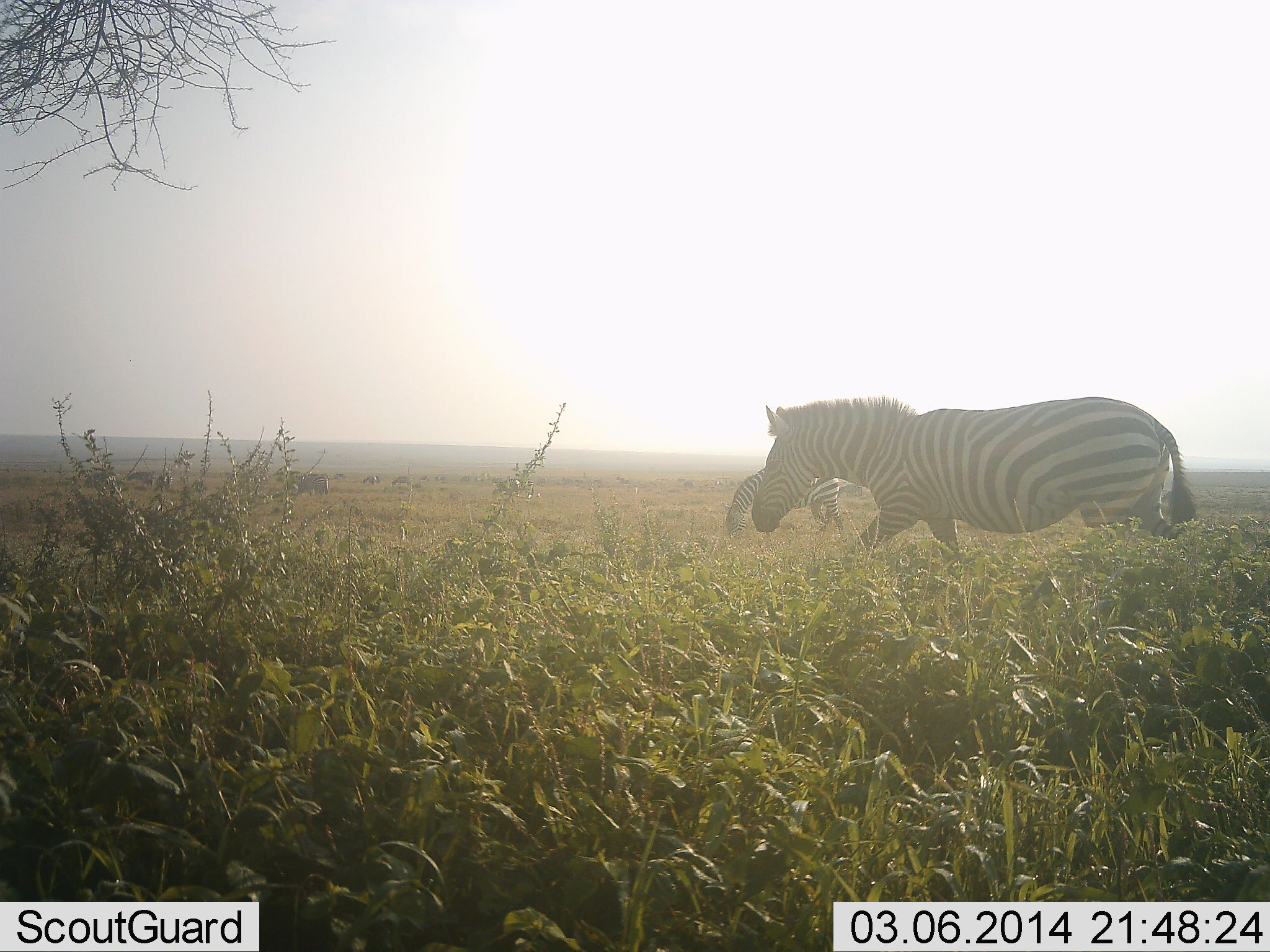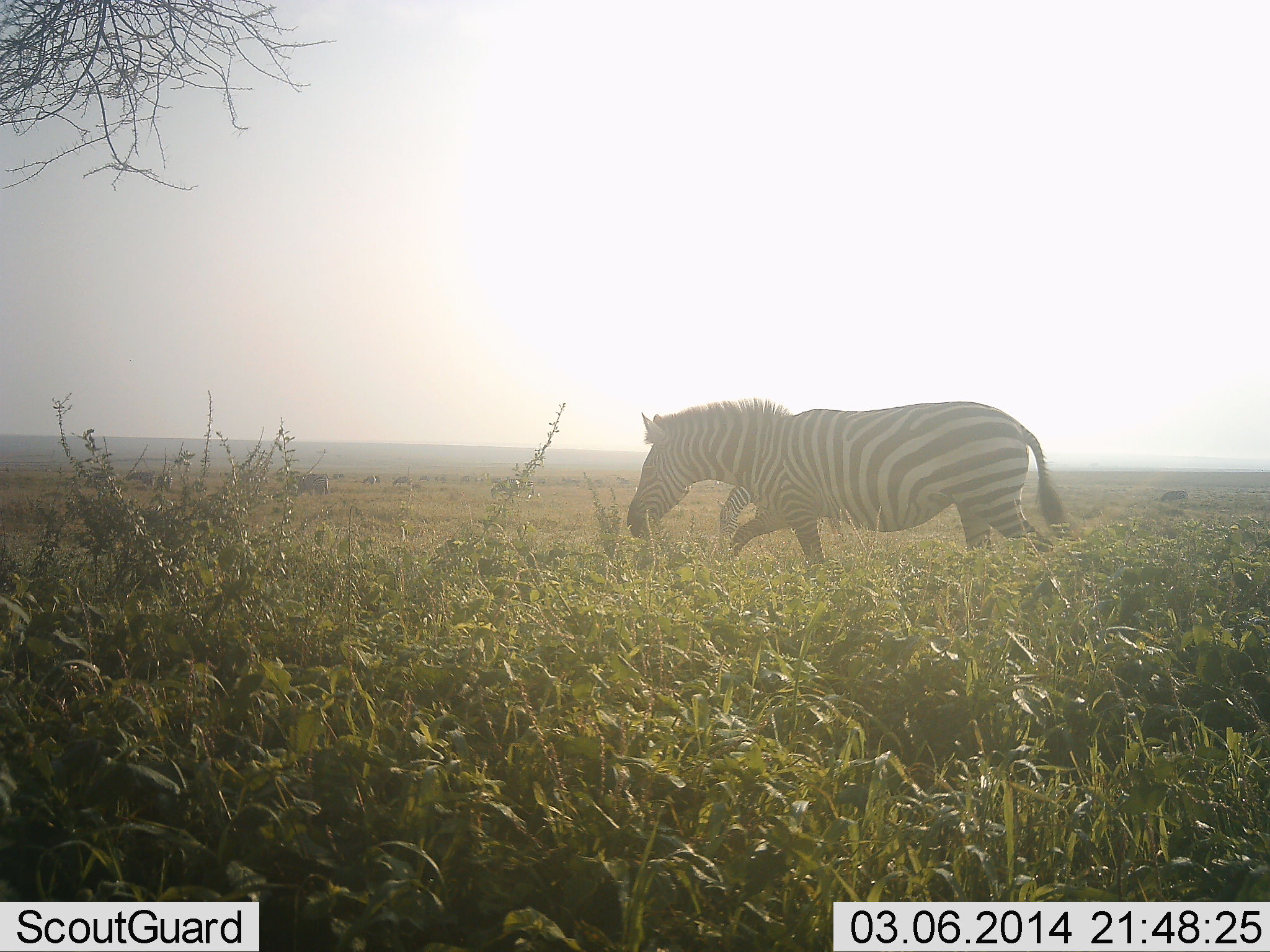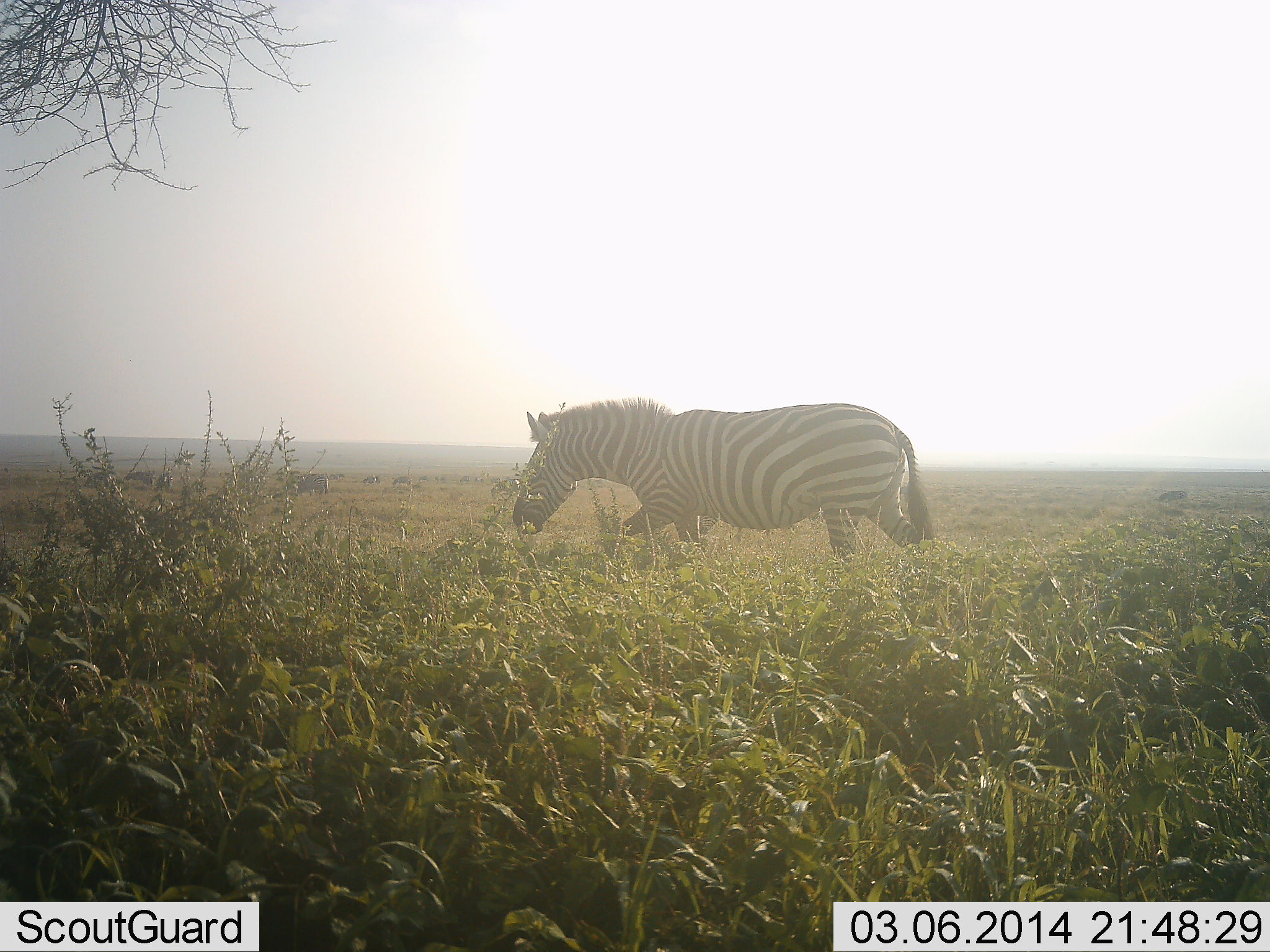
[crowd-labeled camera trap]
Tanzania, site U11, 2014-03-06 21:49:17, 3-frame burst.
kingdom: Animalia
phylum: Chordata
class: Mammalia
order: Perissodactyla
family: Equidae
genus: Equus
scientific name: Equus quagga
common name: plains zebra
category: zebra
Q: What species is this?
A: Zebra (plains zebra) (Equus quagga).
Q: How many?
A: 2.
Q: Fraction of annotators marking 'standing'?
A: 0%.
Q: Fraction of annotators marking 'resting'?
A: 8%.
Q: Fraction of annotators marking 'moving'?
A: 83%.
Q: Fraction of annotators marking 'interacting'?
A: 0%.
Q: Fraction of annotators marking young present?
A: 0%.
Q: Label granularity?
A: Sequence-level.